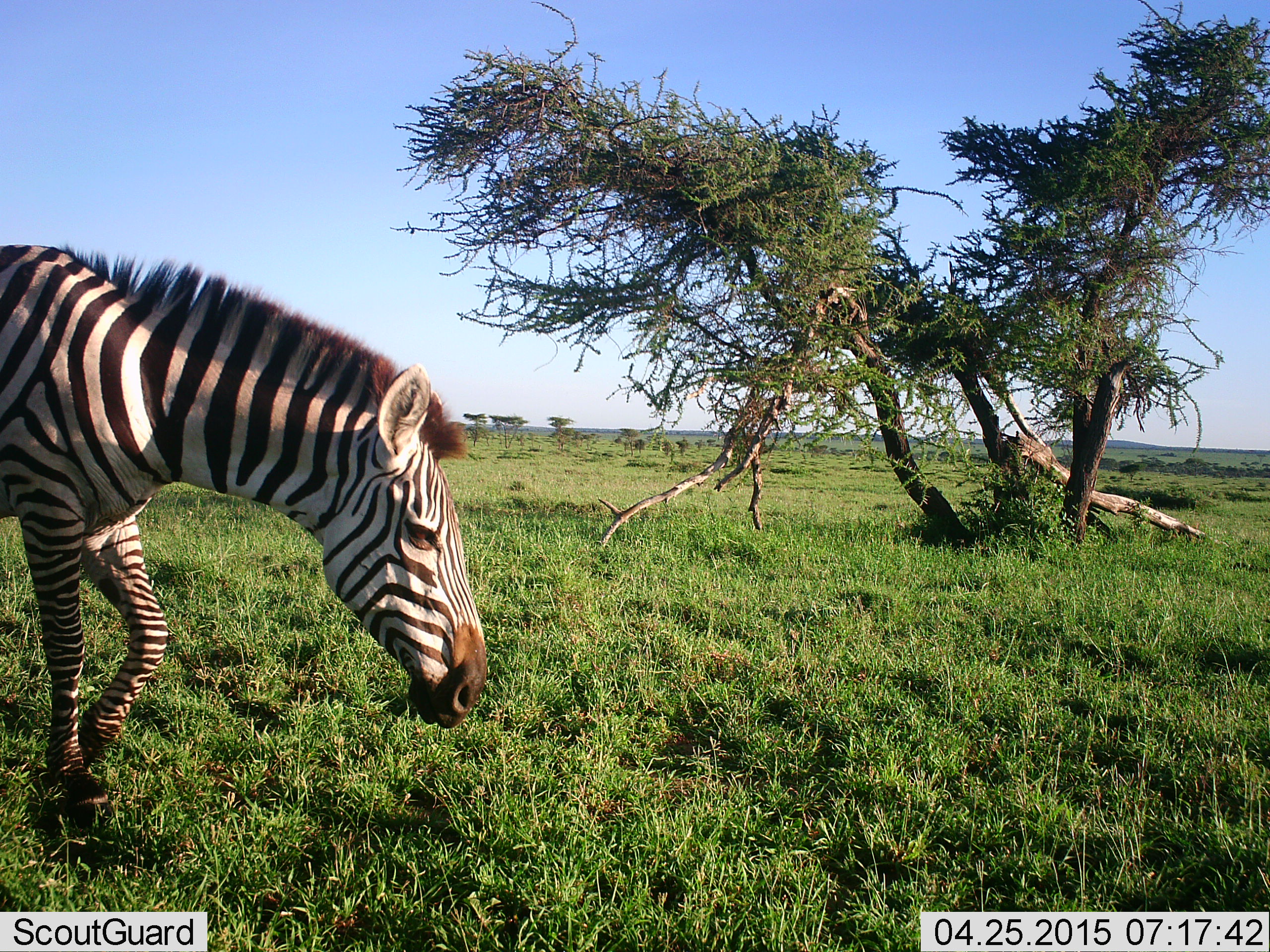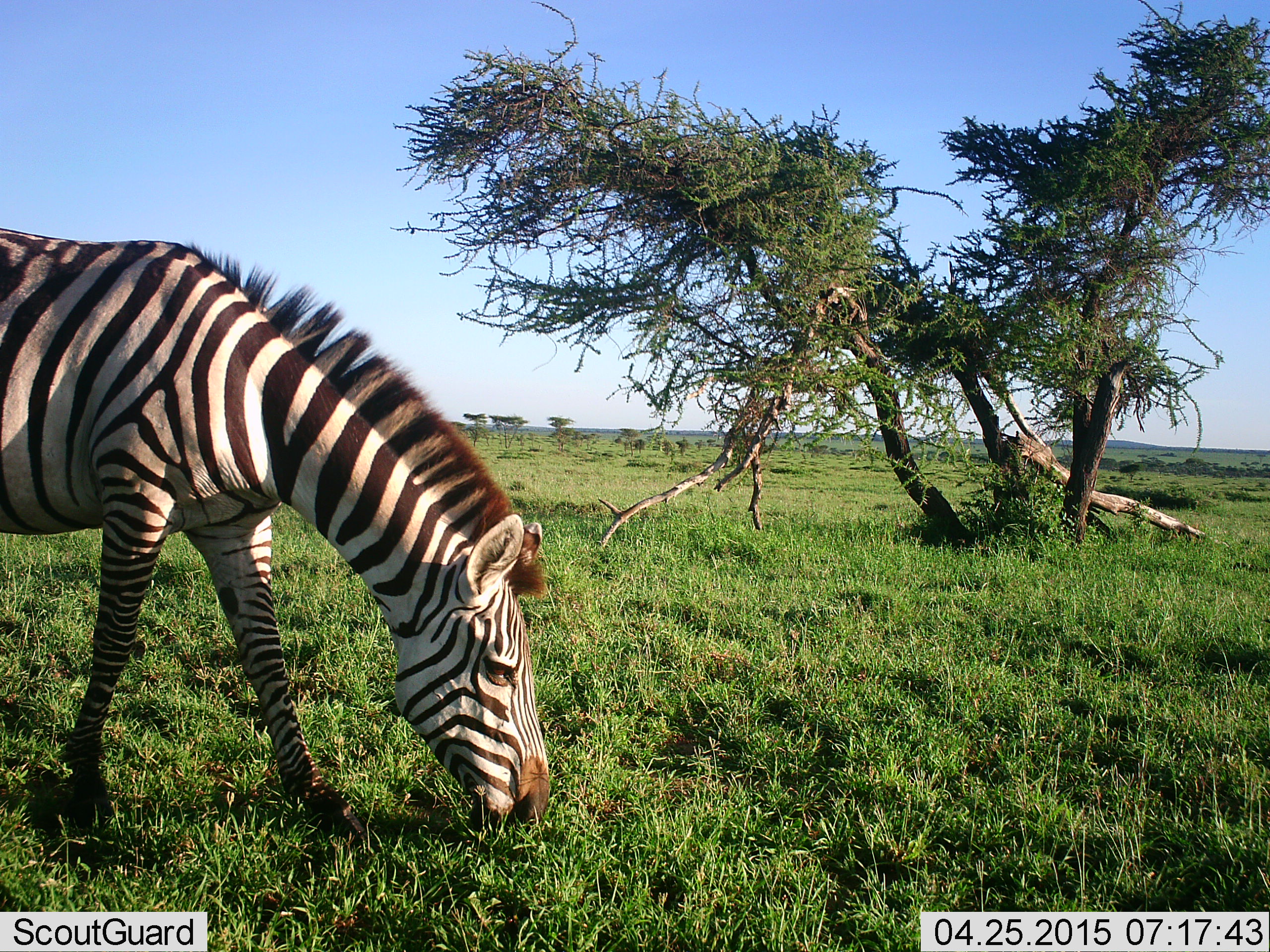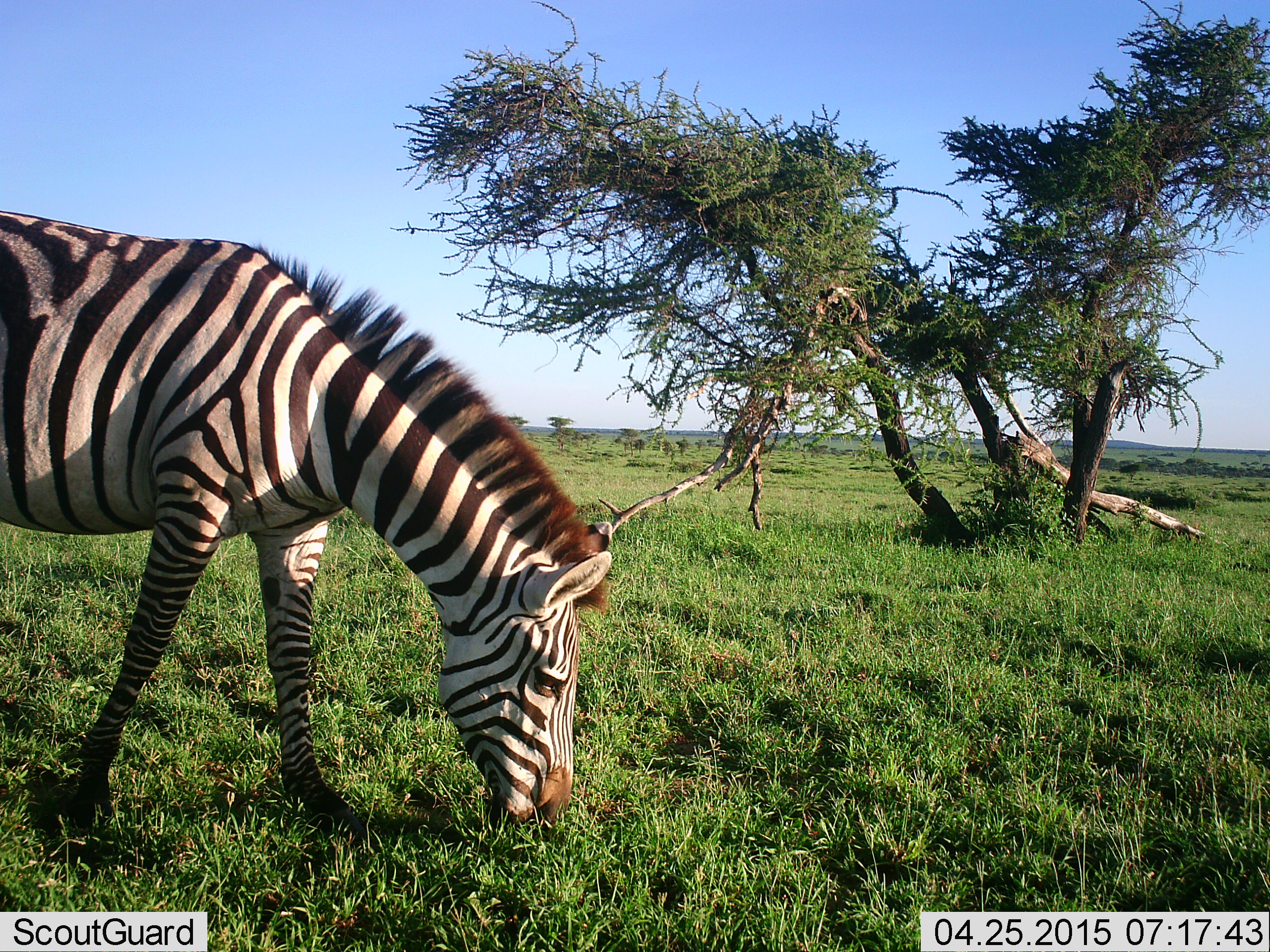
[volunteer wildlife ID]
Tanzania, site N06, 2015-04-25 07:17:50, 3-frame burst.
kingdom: Animalia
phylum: Chordata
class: Mammalia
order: Perissodactyla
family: Equidae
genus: Equus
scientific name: Equus quagga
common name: plains zebra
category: zebra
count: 1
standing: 0%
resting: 0%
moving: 20%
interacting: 0%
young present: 0%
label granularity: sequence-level